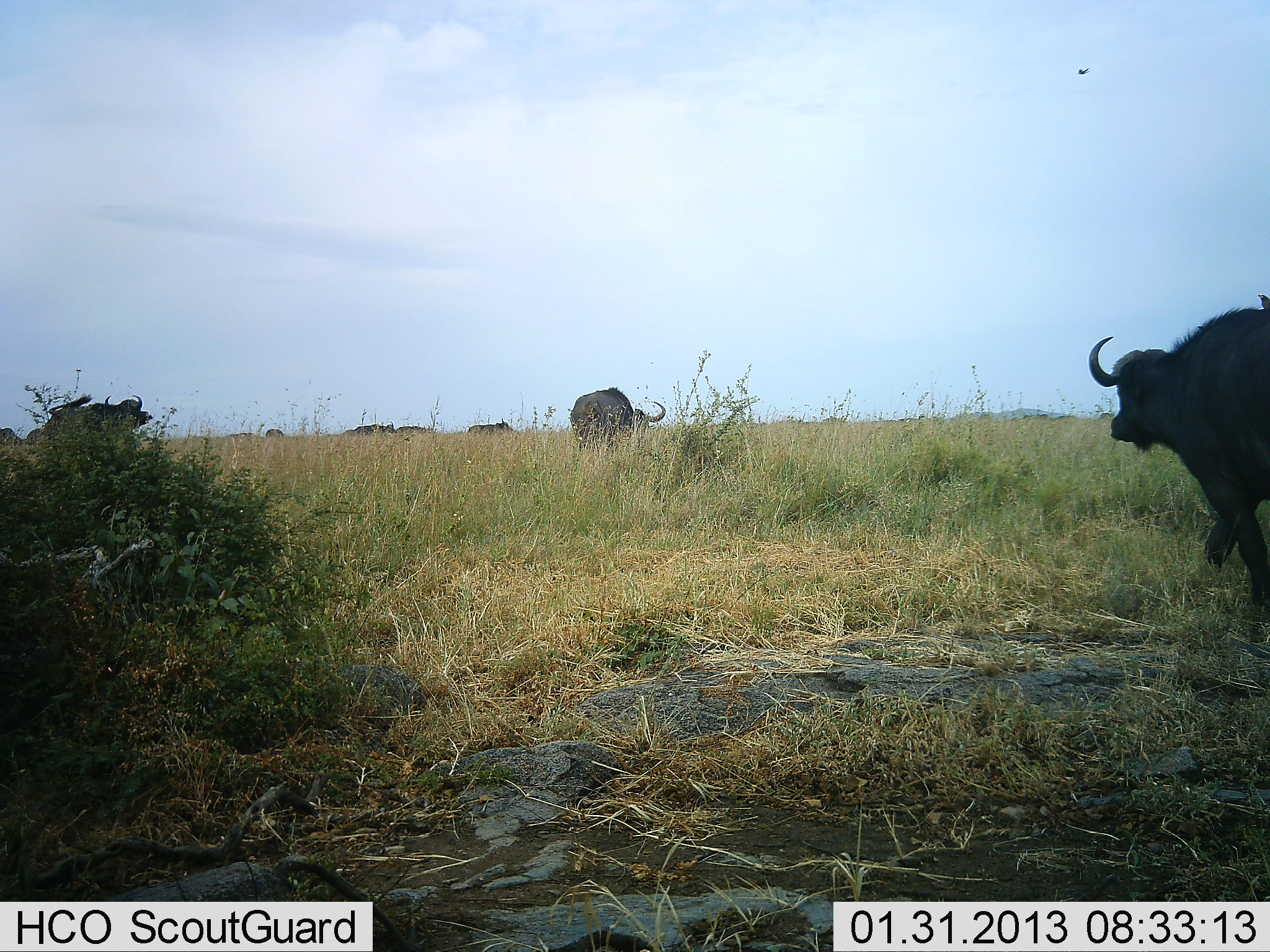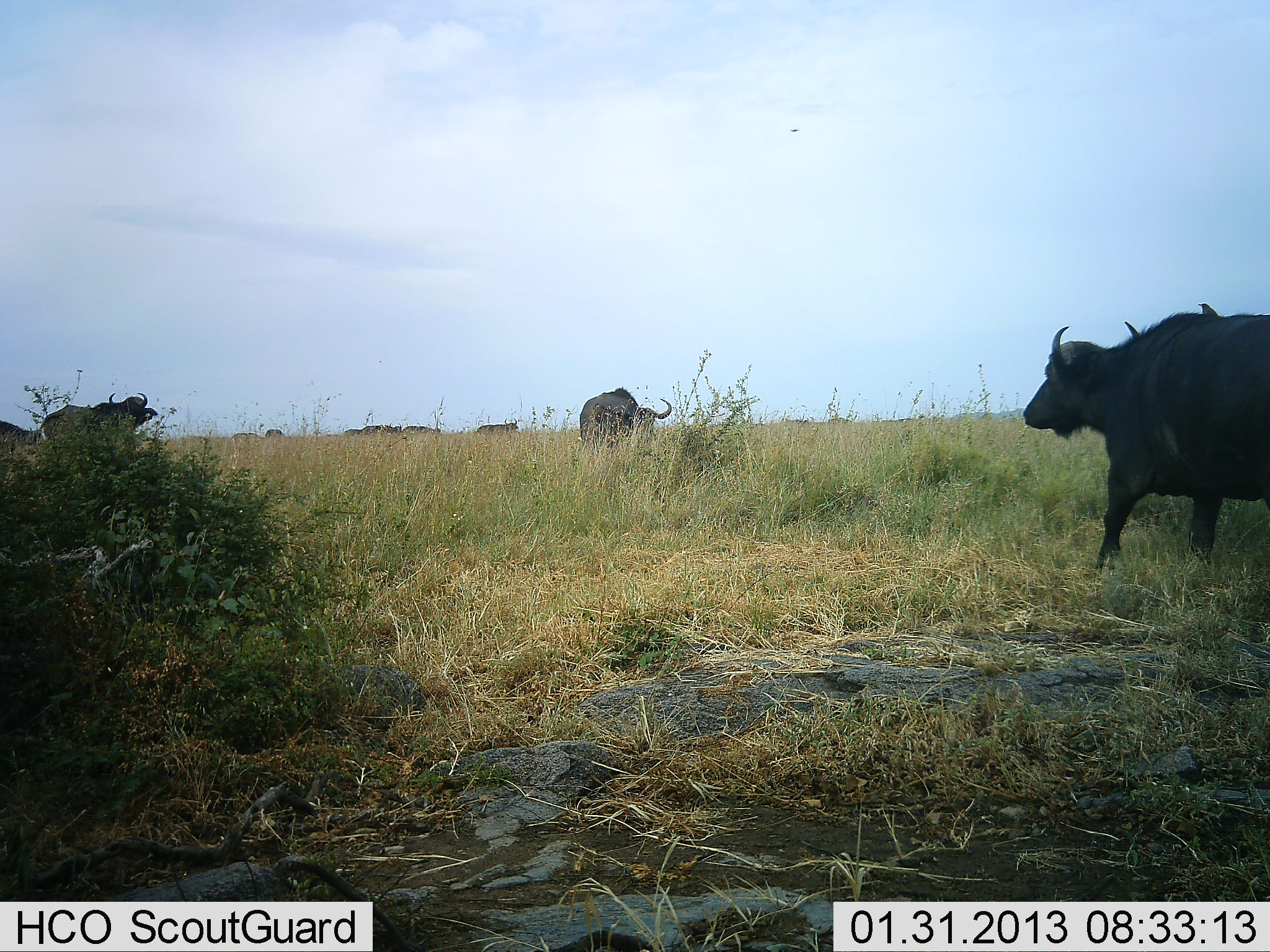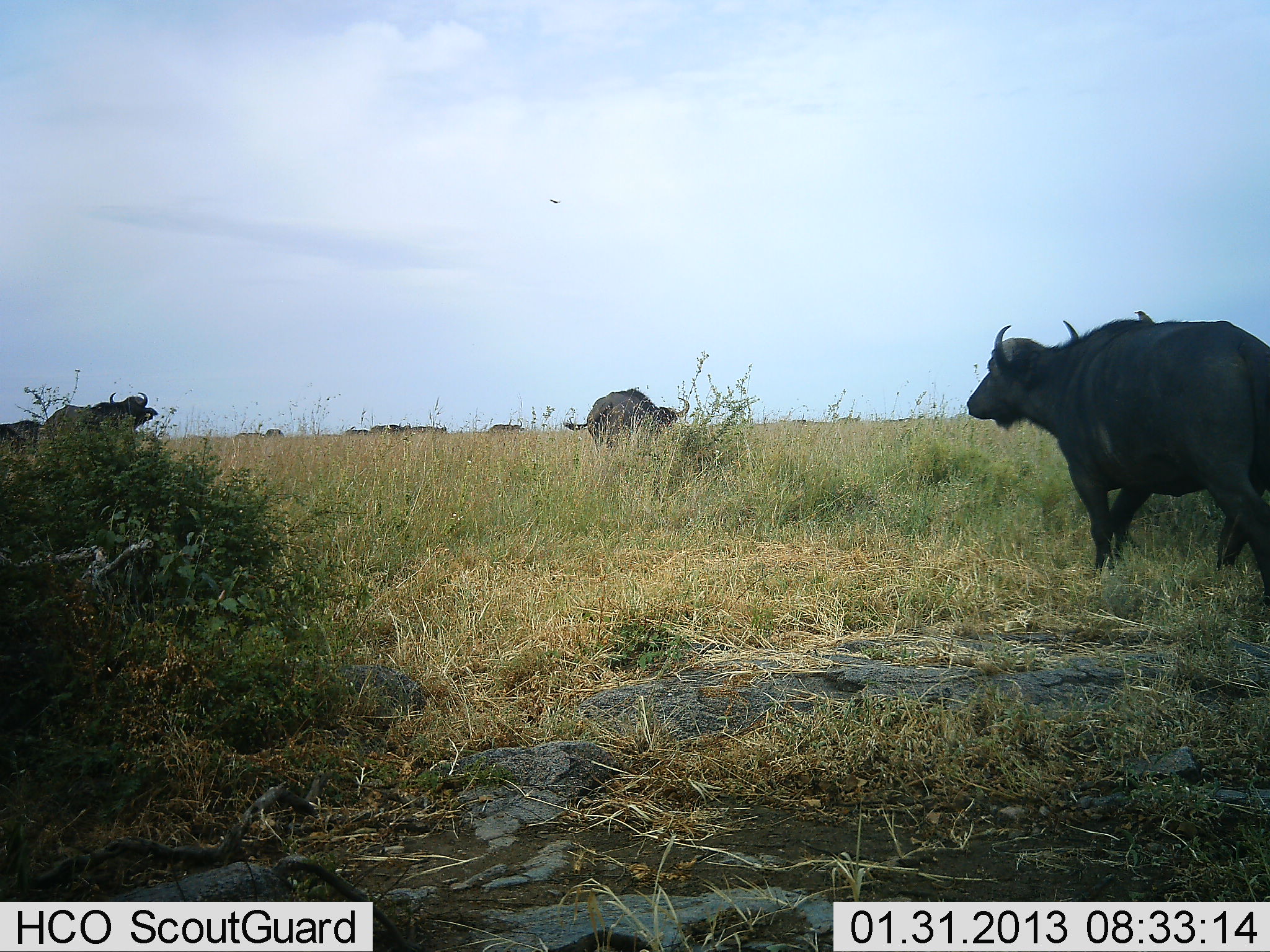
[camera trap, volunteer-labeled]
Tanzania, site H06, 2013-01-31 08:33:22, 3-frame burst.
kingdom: Animalia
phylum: Chordata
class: Mammalia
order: Artiodactyla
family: Bovidae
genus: Syncerus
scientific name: Syncerus caffer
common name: cape buffalo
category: buffalo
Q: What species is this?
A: Buffalo (cape buffalo) (Syncerus caffer).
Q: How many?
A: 11-50.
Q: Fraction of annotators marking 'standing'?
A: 40%.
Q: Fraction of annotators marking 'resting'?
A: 0%.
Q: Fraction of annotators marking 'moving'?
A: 77%.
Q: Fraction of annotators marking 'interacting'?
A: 3%.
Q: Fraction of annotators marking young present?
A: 0%.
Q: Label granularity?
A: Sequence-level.